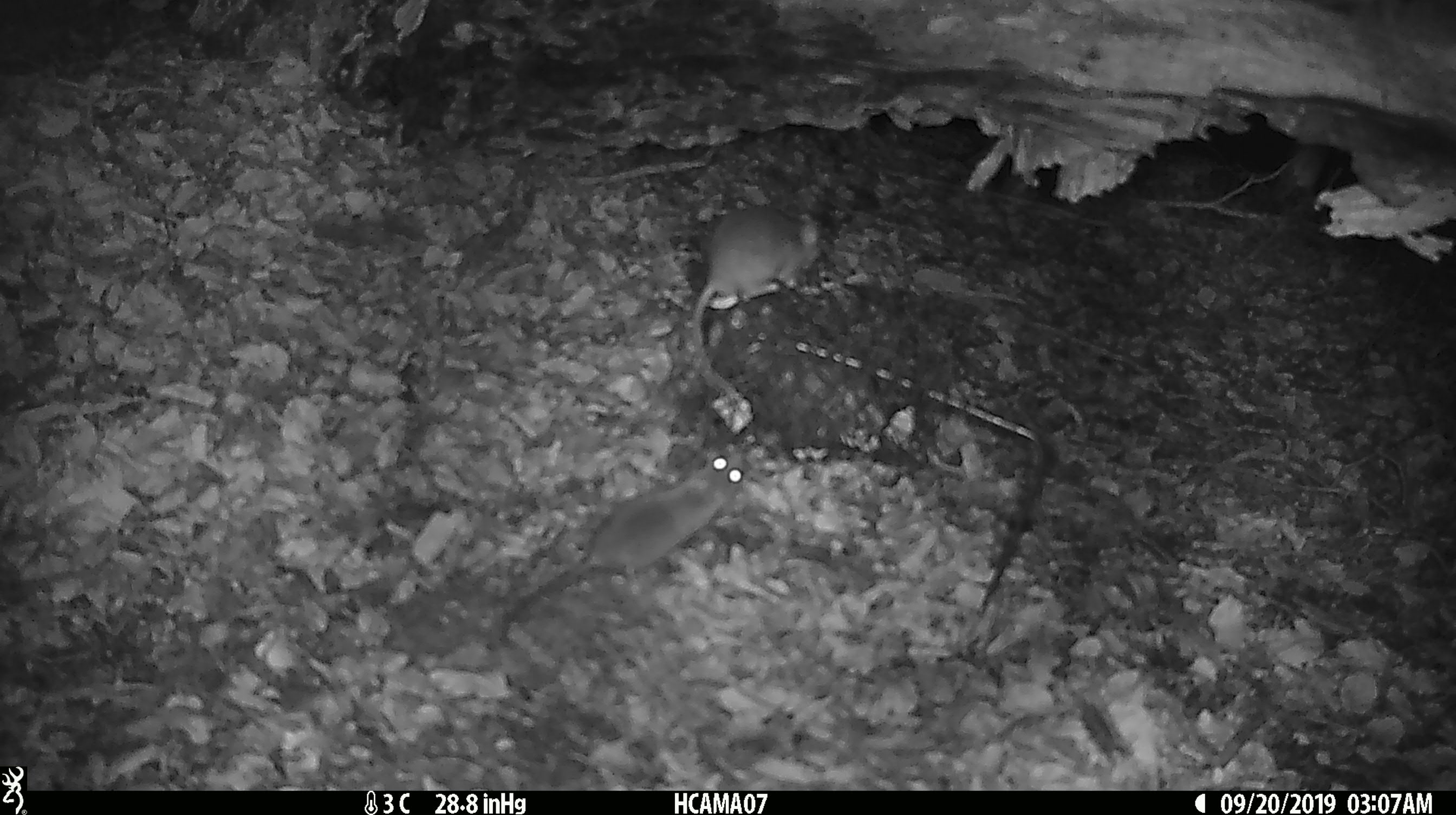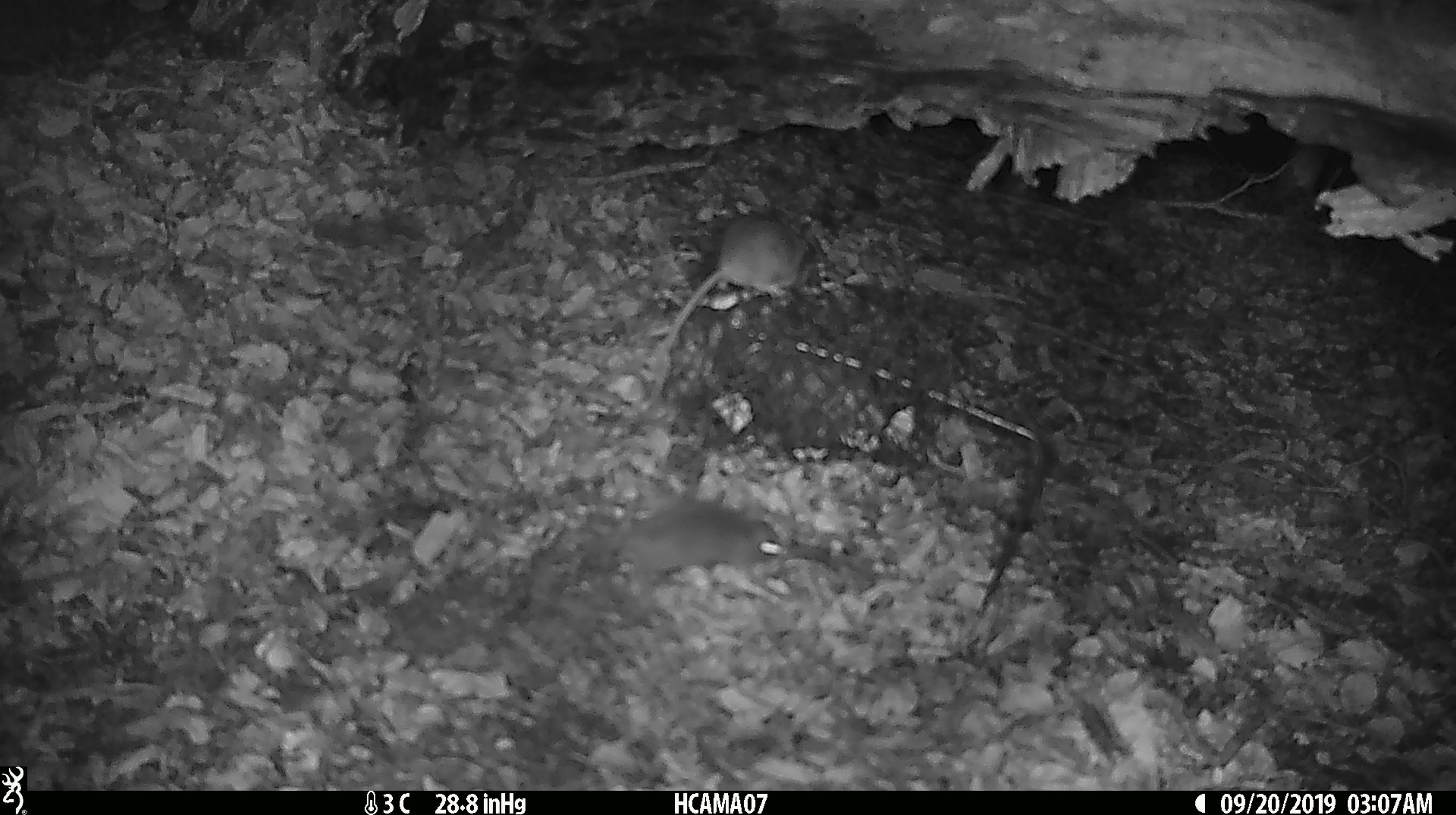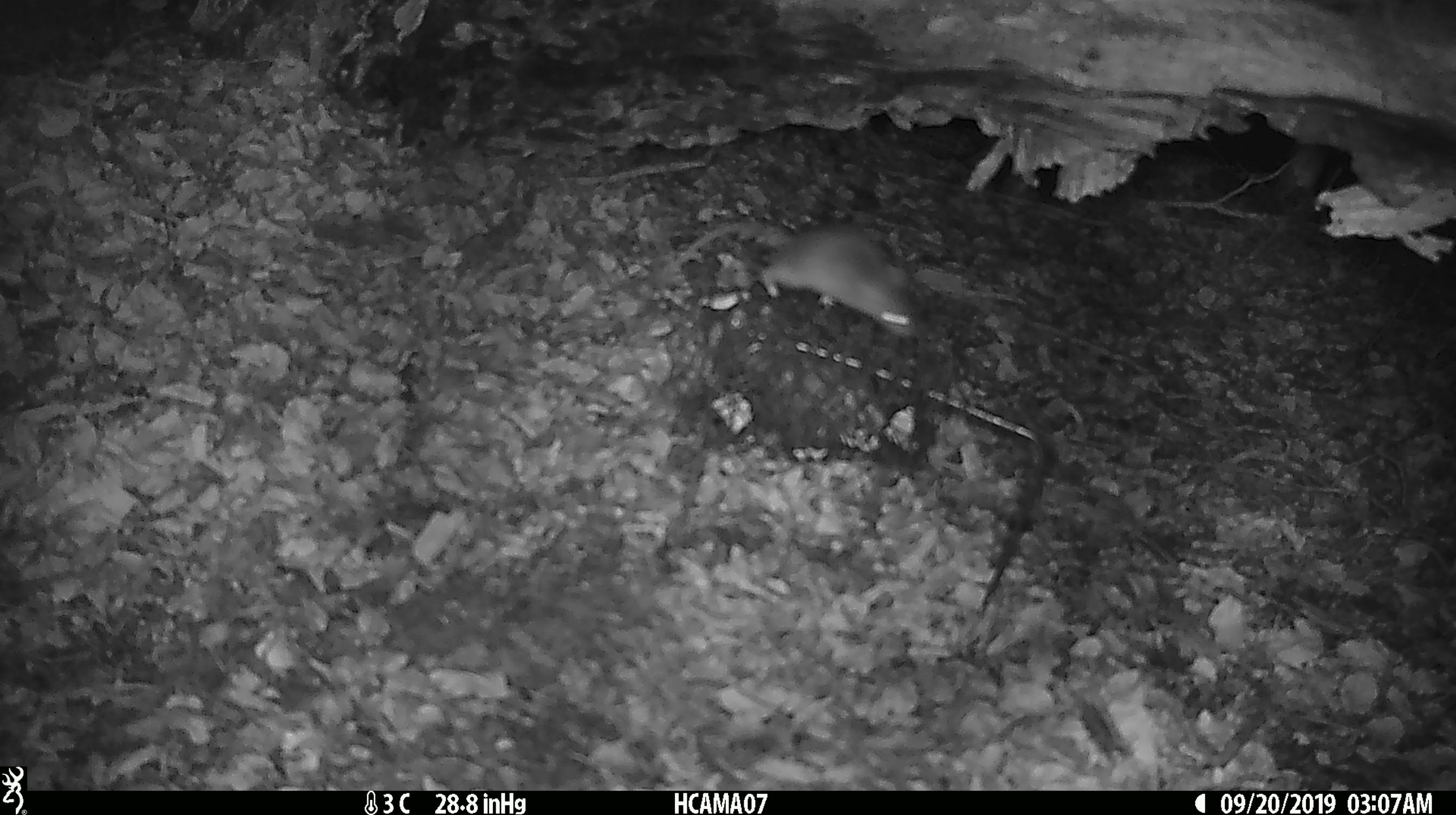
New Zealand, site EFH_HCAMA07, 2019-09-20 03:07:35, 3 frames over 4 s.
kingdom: Animalia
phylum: Chordata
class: Mammalia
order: Rodentia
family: Muridae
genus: Mus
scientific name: Mus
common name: mouse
Mouse (Mus).